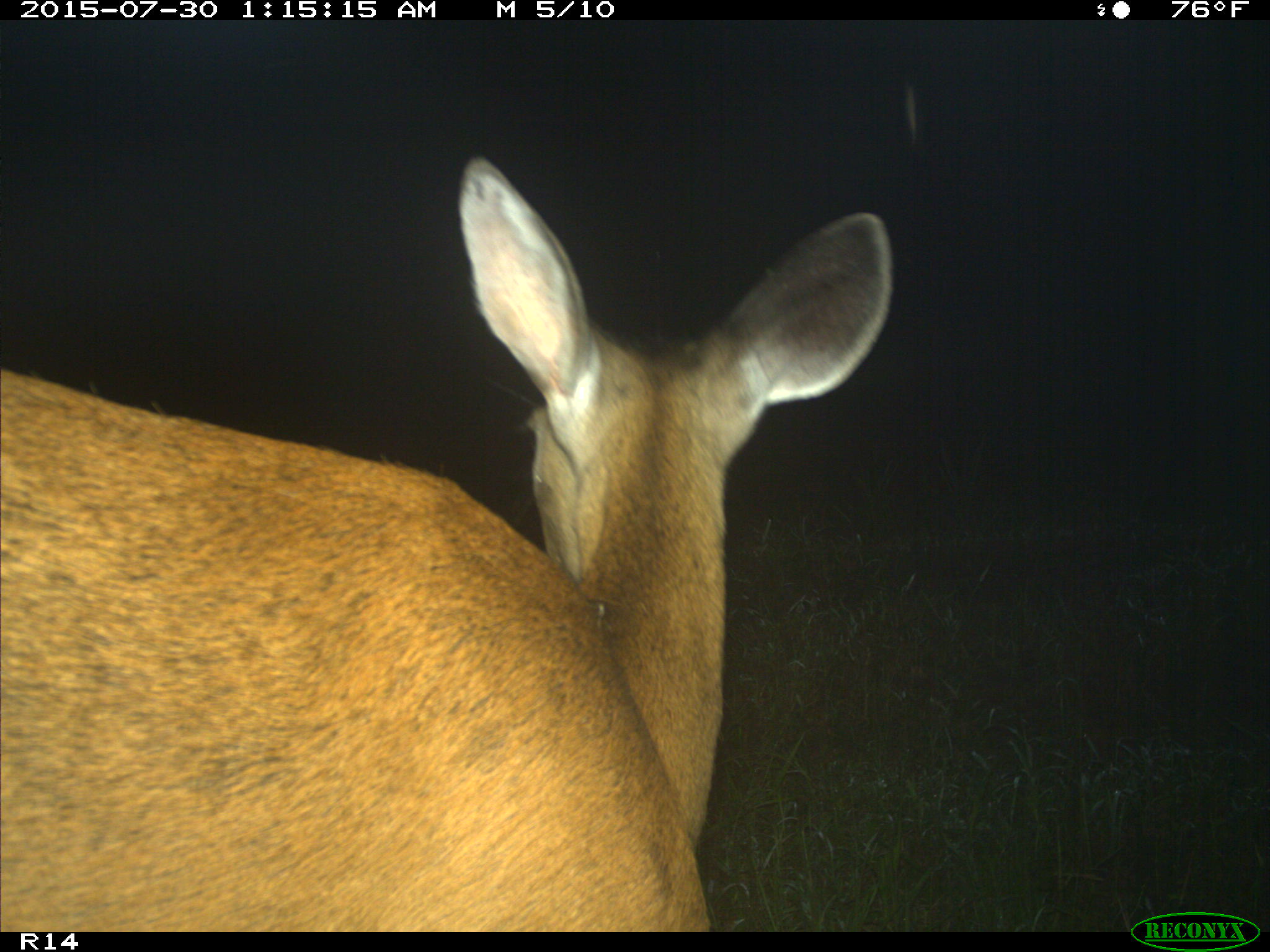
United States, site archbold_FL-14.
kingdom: Animalia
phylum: Chordata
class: Mammalia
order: Artiodactyla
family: Cervidae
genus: Odocoileus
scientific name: Odocoileus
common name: deer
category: unidentified deer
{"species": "unidentified deer (deer) (Odocoileus)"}